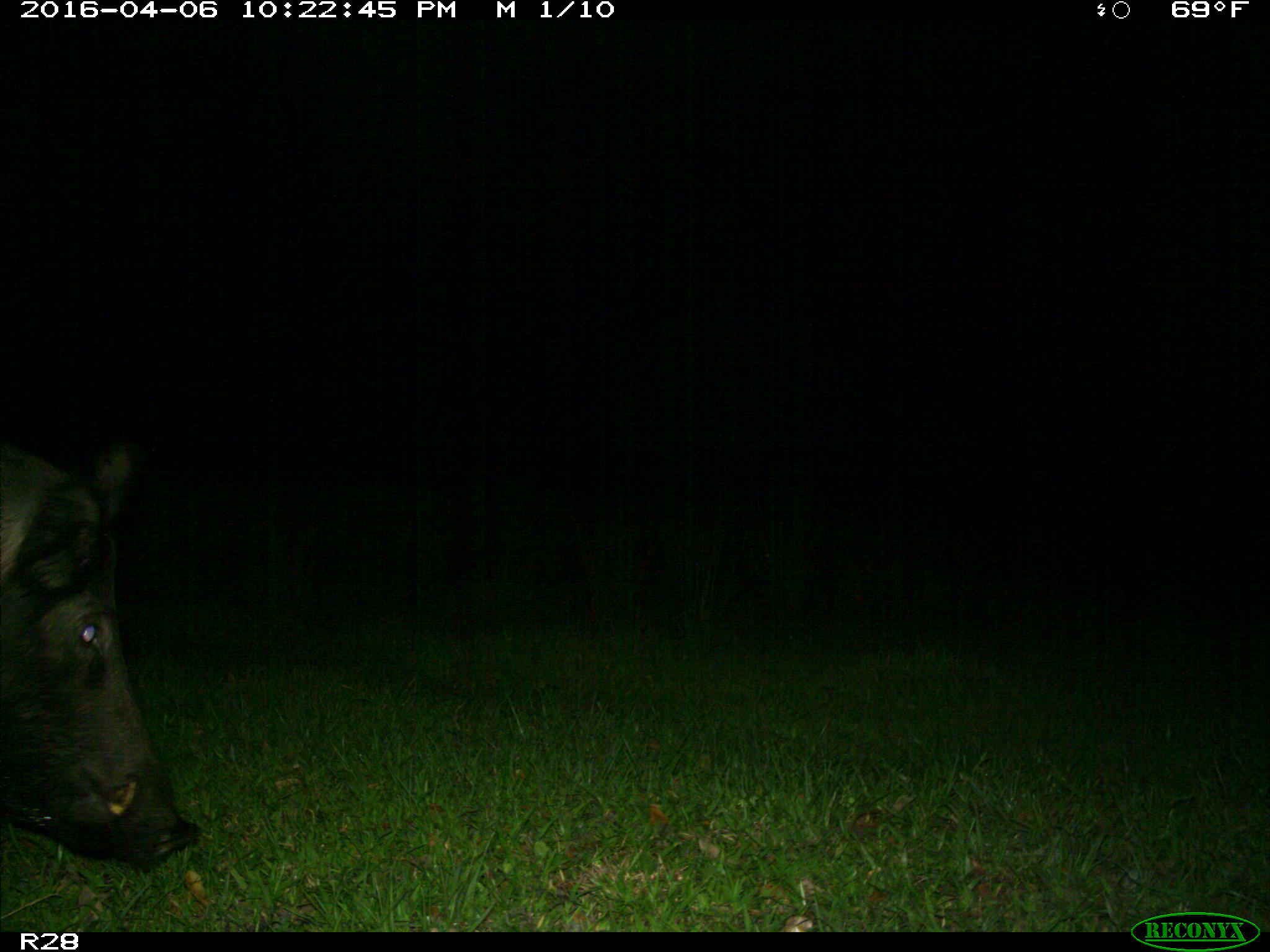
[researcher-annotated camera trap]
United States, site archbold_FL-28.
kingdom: Animalia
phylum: Chordata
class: Mammalia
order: Artiodactyla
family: Suidae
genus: Sus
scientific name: Sus scrofa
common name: wild boar